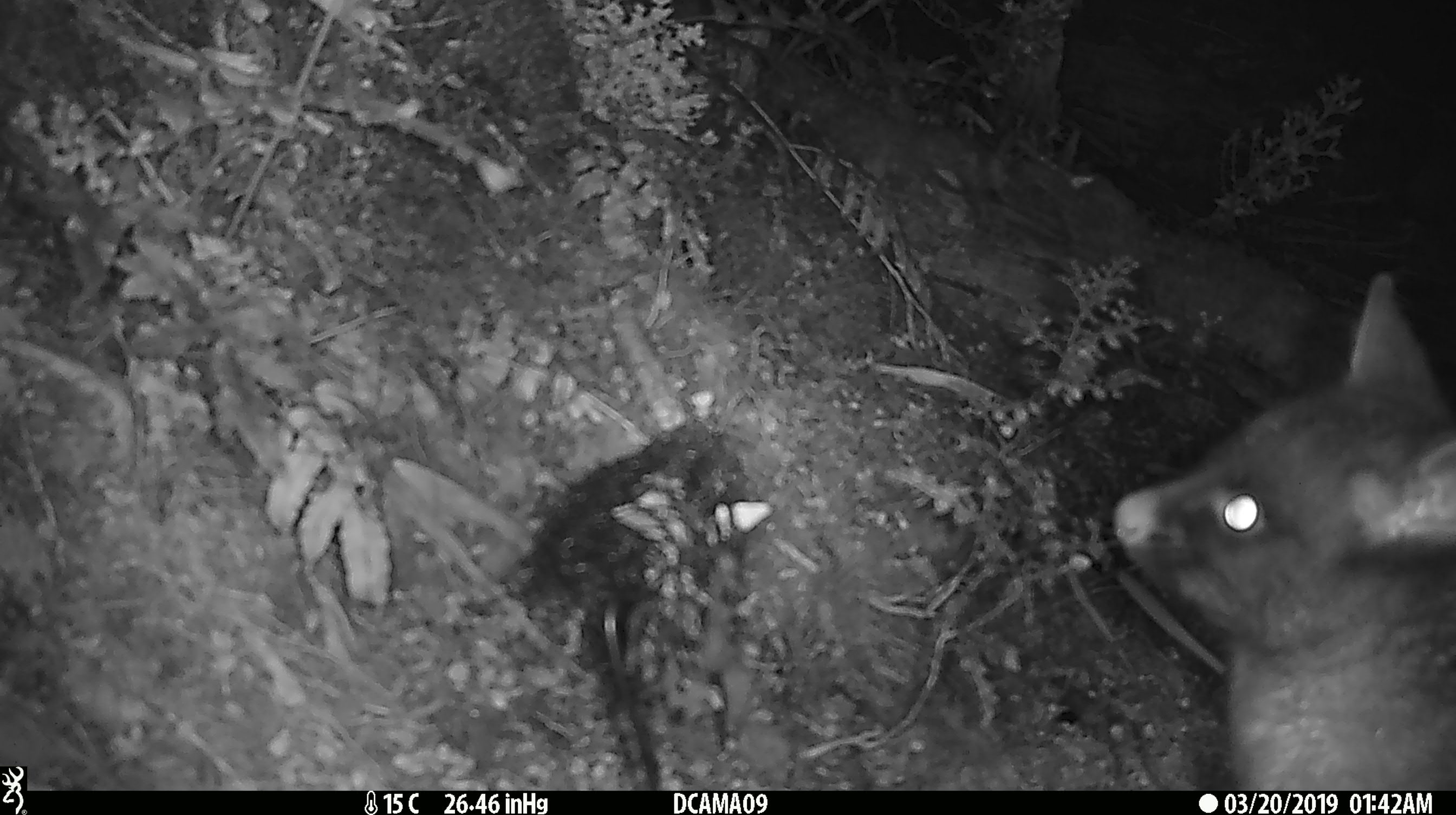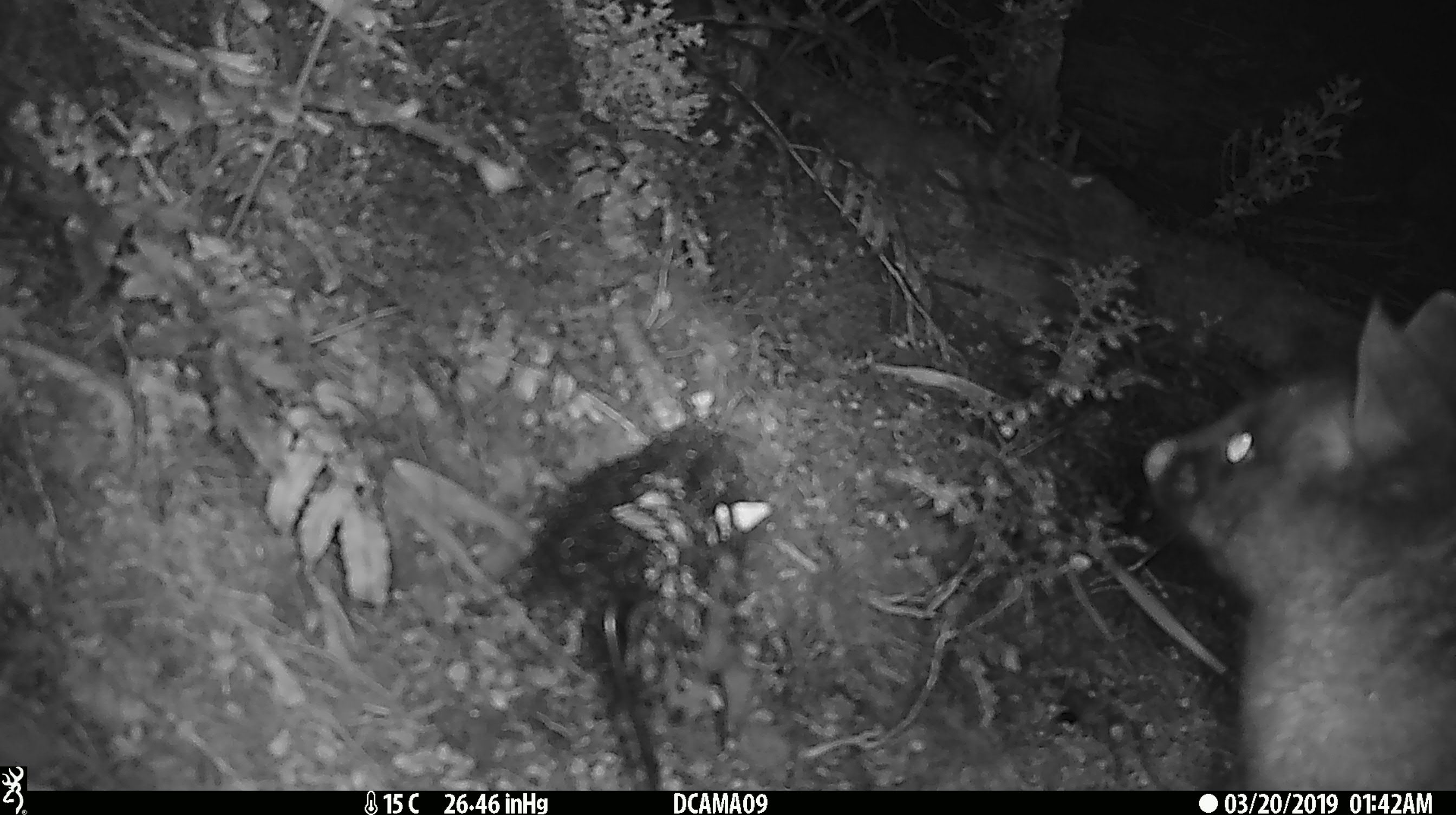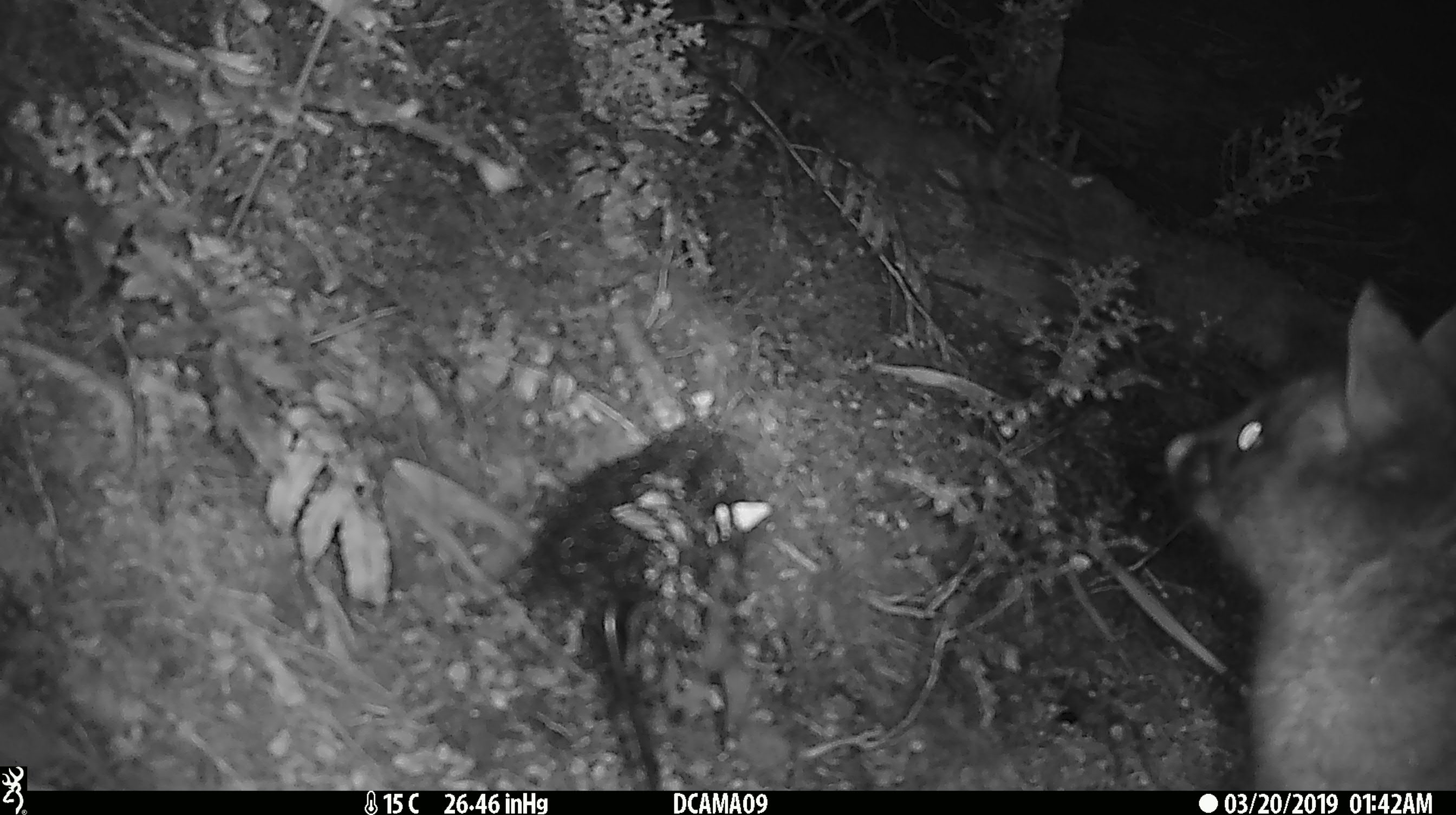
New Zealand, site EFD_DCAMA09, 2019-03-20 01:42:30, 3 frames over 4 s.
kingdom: Animalia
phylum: Chordata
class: Mammalia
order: Diprotodontia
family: Phalangeridae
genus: Trichosurus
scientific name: Trichosurus vulpecula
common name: common brushtail possum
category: possum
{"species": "possum (common brushtail possum) (Trichosurus vulpecula)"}